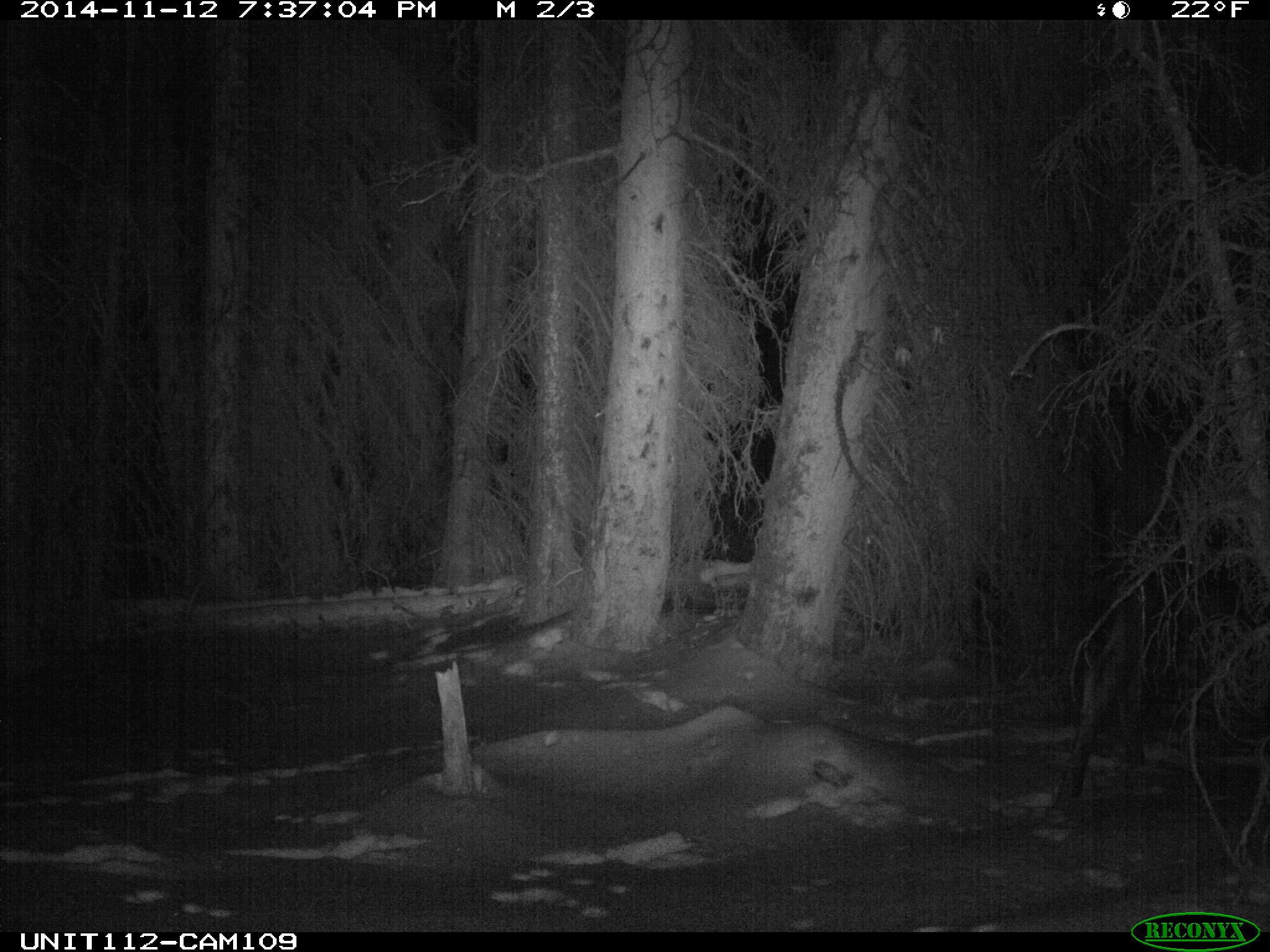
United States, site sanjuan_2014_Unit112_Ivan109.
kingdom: Animalia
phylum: Chordata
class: Mammalia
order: Artiodactyla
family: Cervidae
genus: Alces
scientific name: Alces alces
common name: moose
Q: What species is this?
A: Alces alces (moose).